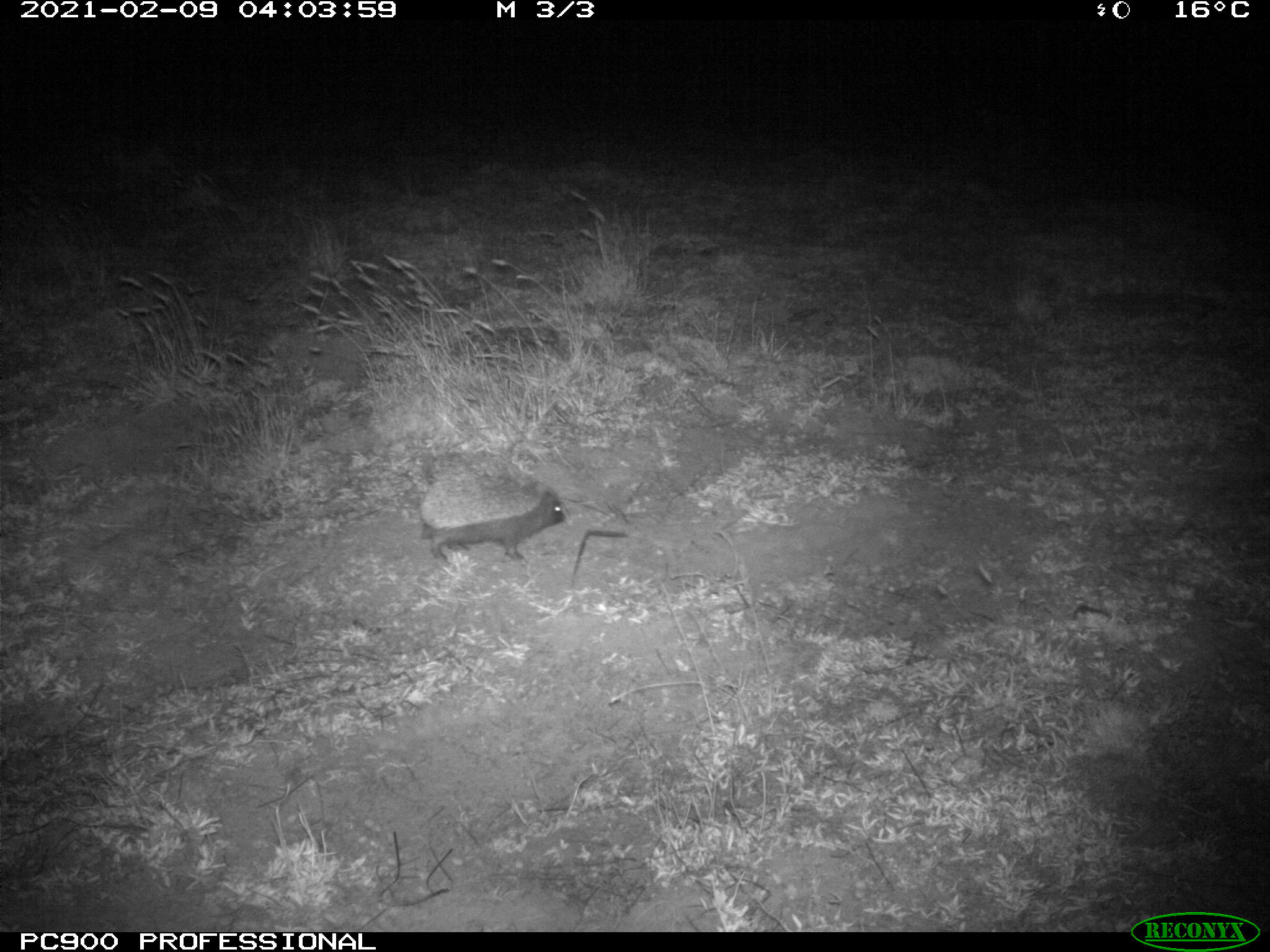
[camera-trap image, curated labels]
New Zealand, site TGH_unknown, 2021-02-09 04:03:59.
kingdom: Animalia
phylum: Chordata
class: Mammalia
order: Eulipotyphla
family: Erinaceidae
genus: Erinaceus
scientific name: Erinaceus europaeus europaeus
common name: european hedgehog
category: hedgehog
Hedgehog (european hedgehog) (Erinaceus europaeus europaeus).